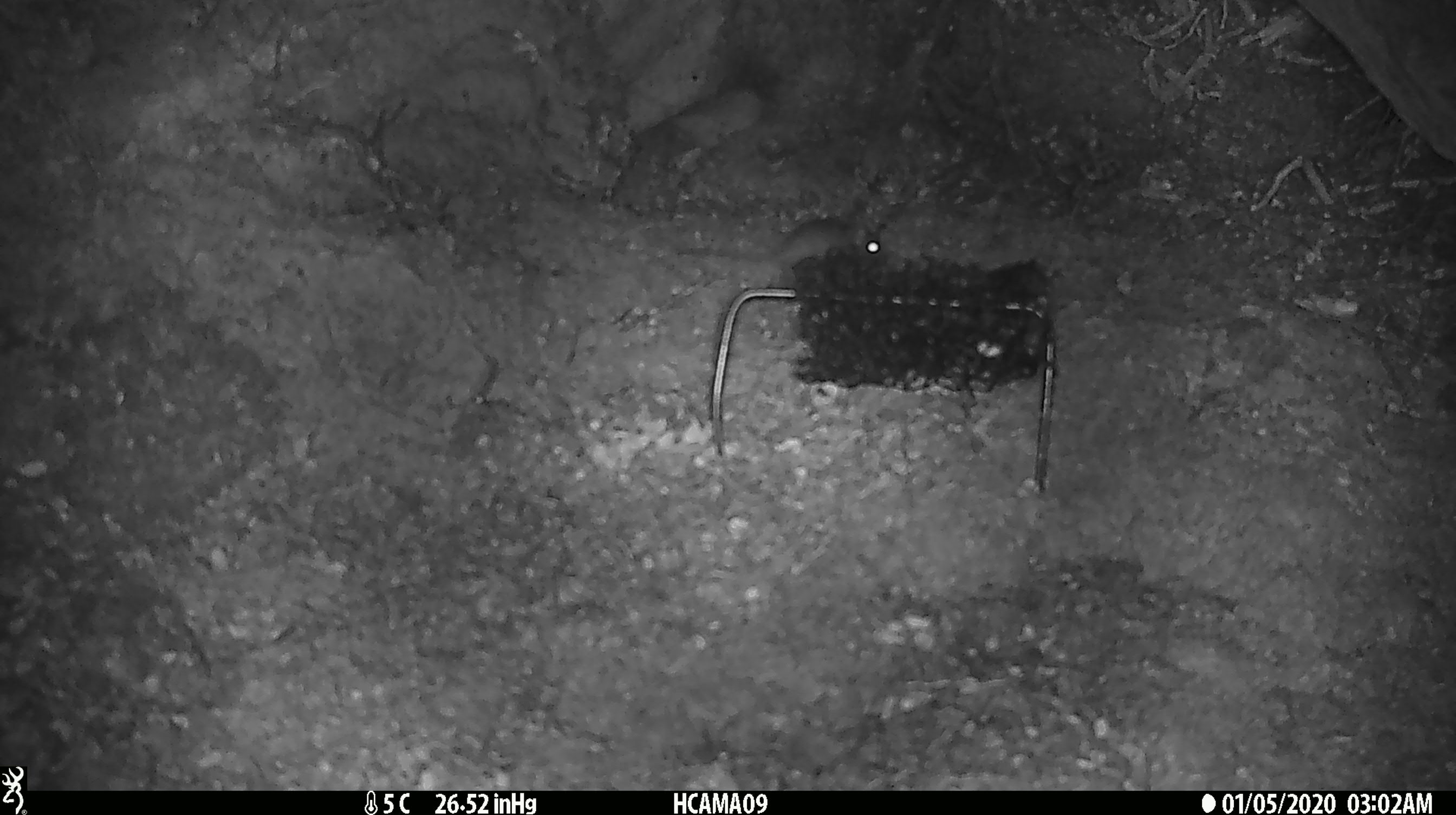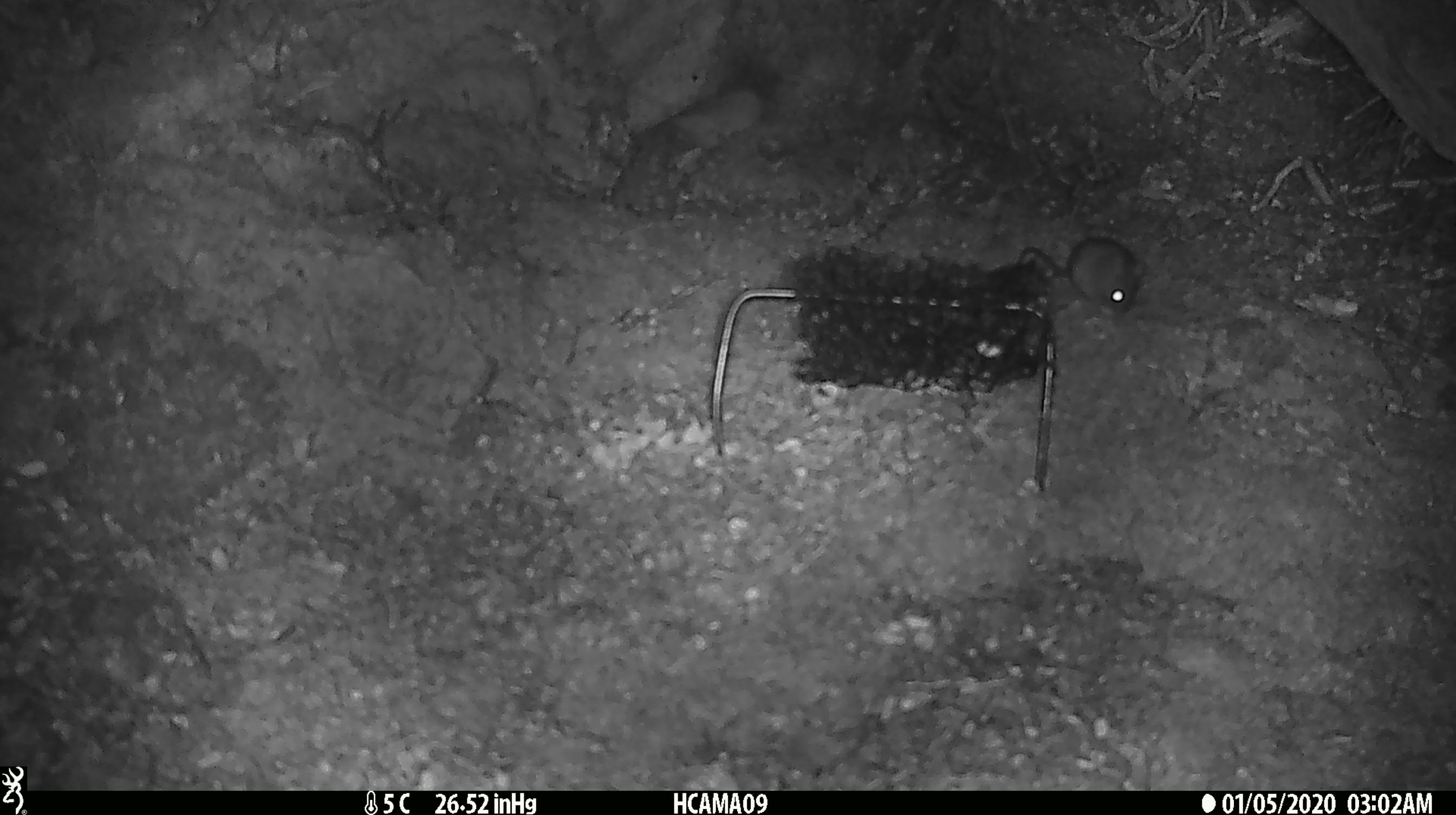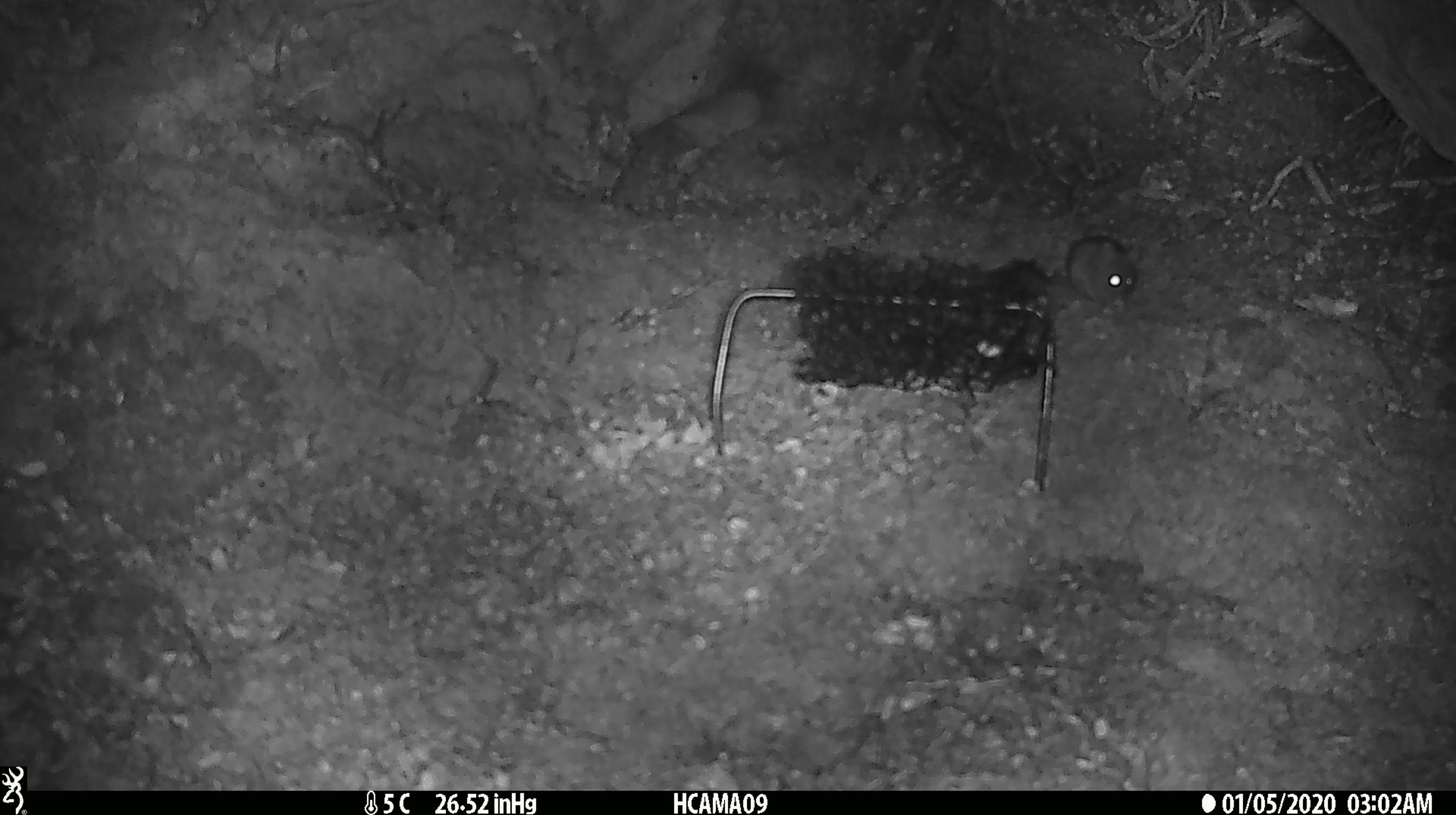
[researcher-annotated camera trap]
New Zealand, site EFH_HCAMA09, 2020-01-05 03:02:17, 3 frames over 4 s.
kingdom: Animalia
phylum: Chordata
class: Mammalia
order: Rodentia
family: Muridae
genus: Mus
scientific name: Mus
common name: mouse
Mouse (Mus).